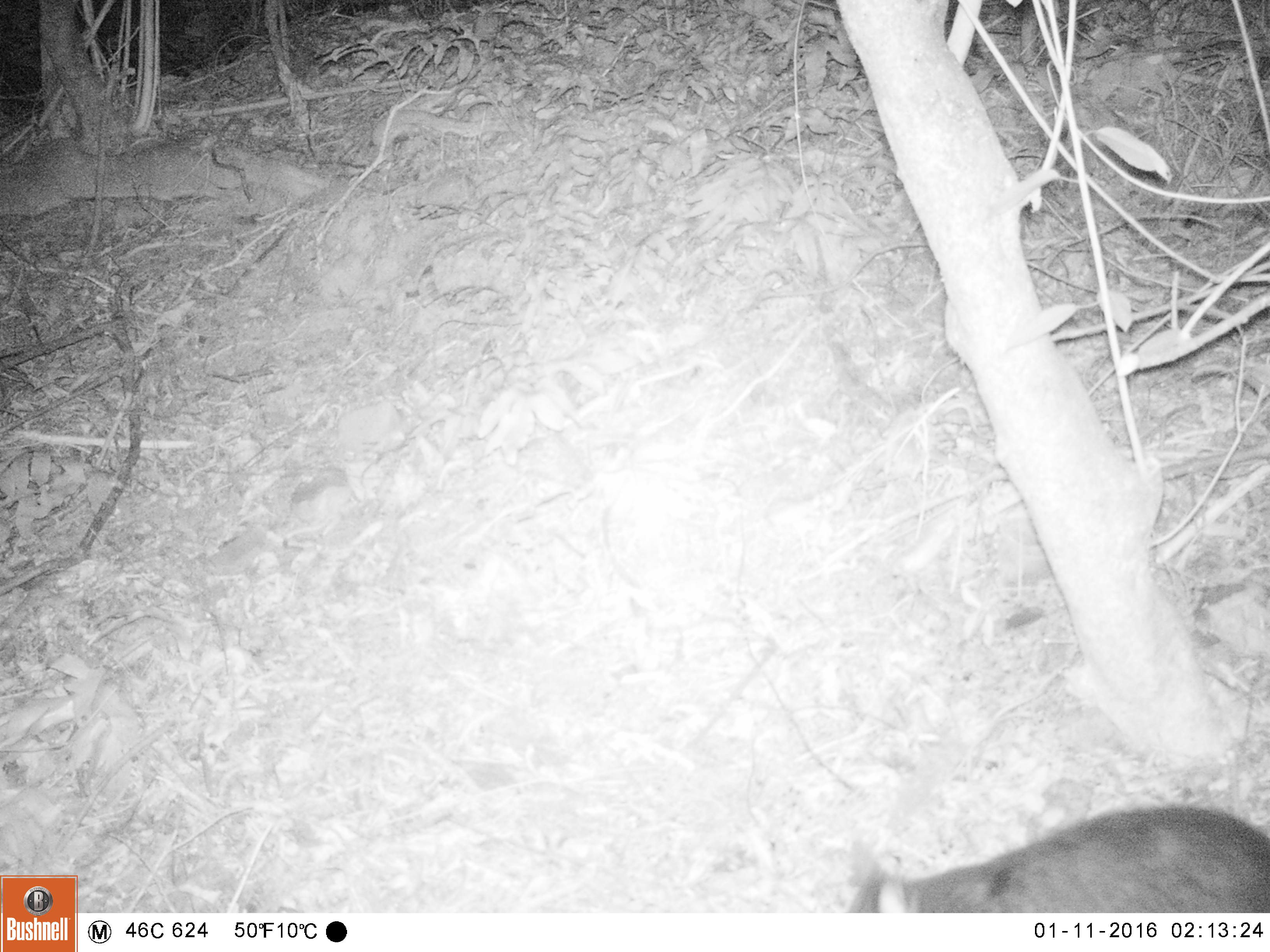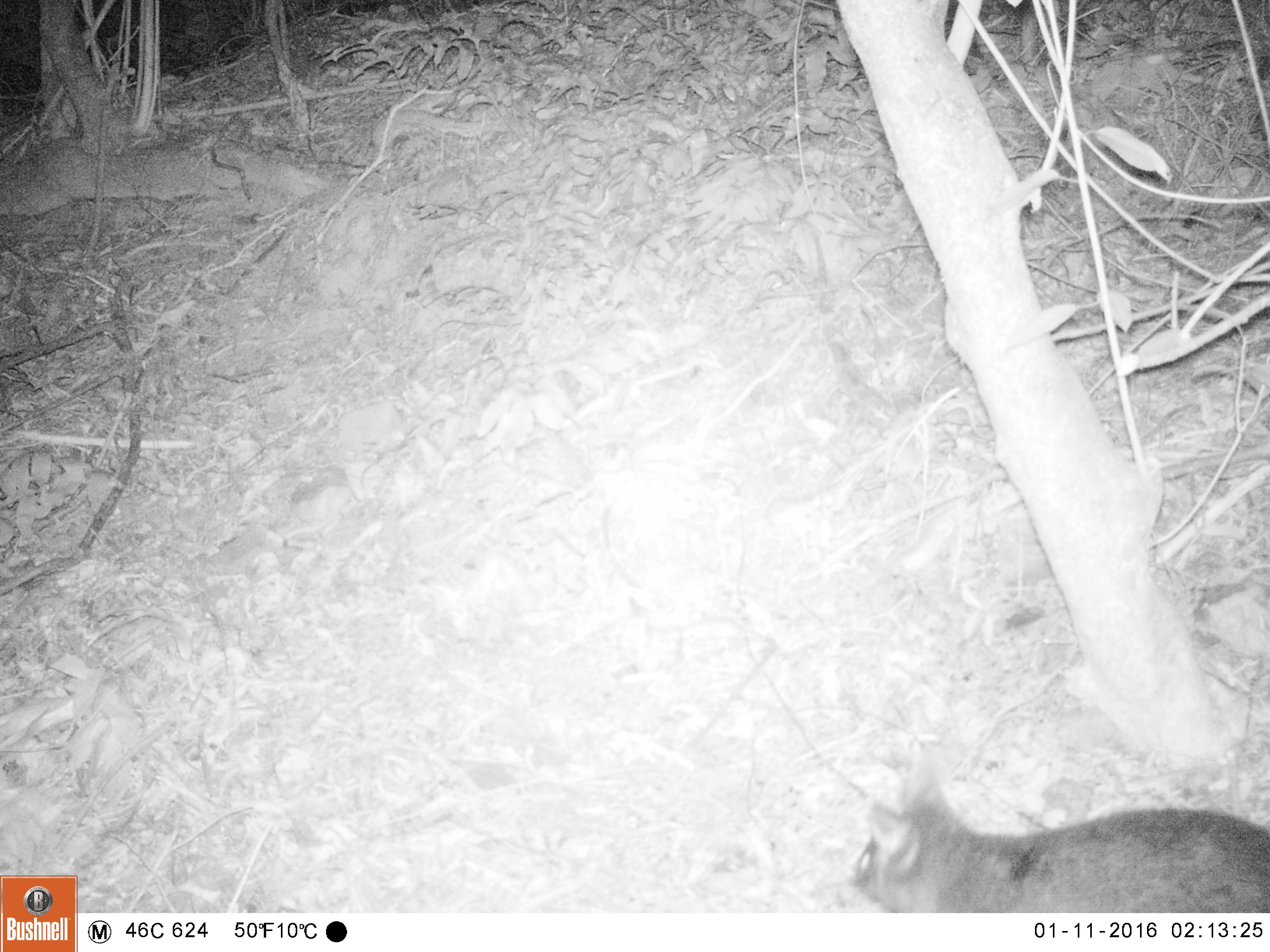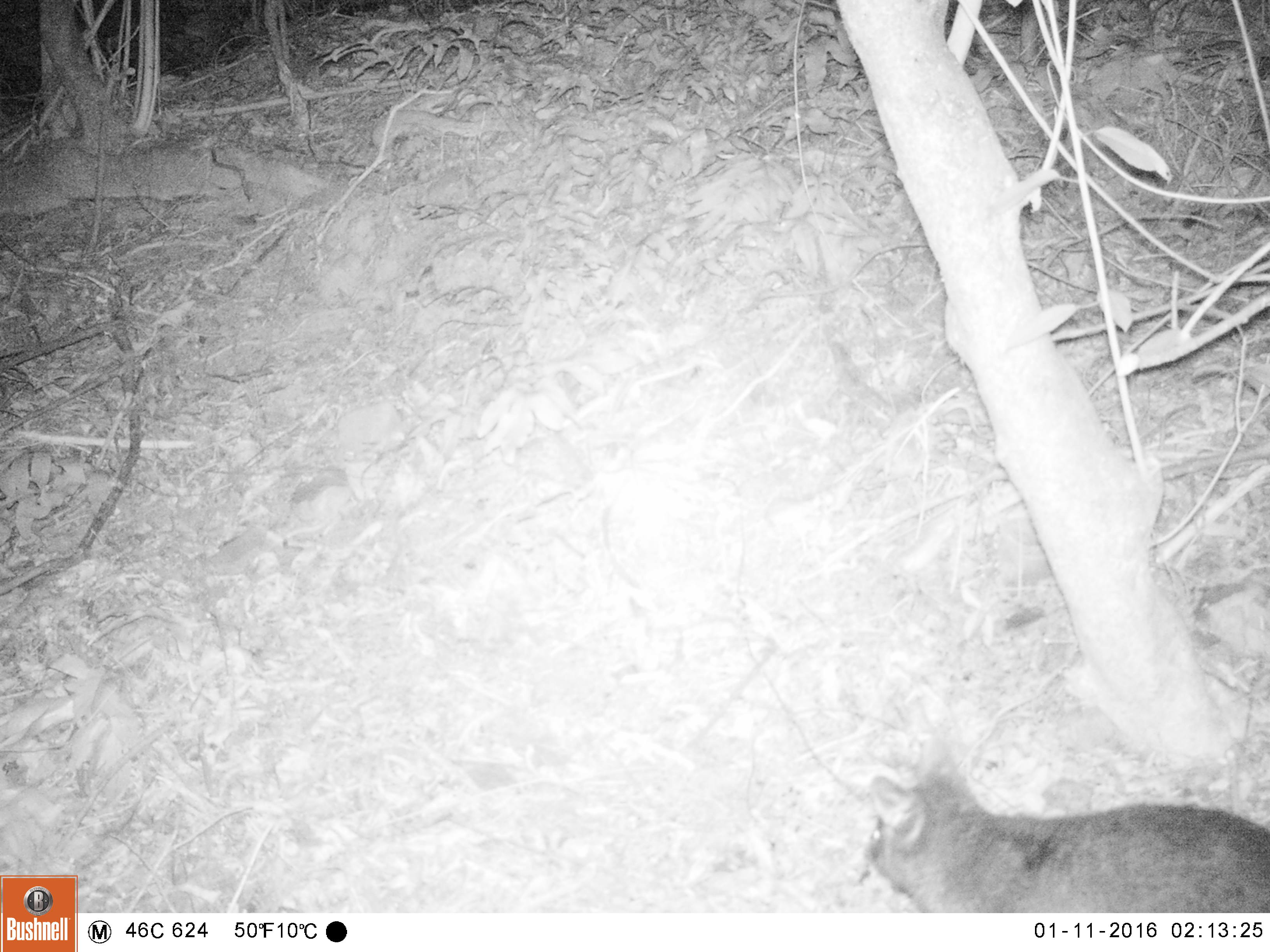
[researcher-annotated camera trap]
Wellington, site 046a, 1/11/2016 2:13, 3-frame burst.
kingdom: Animalia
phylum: Chordata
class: Mammalia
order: Didelphimorphia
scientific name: Didelphimorphia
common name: possum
Possum (Didelphimorphia).